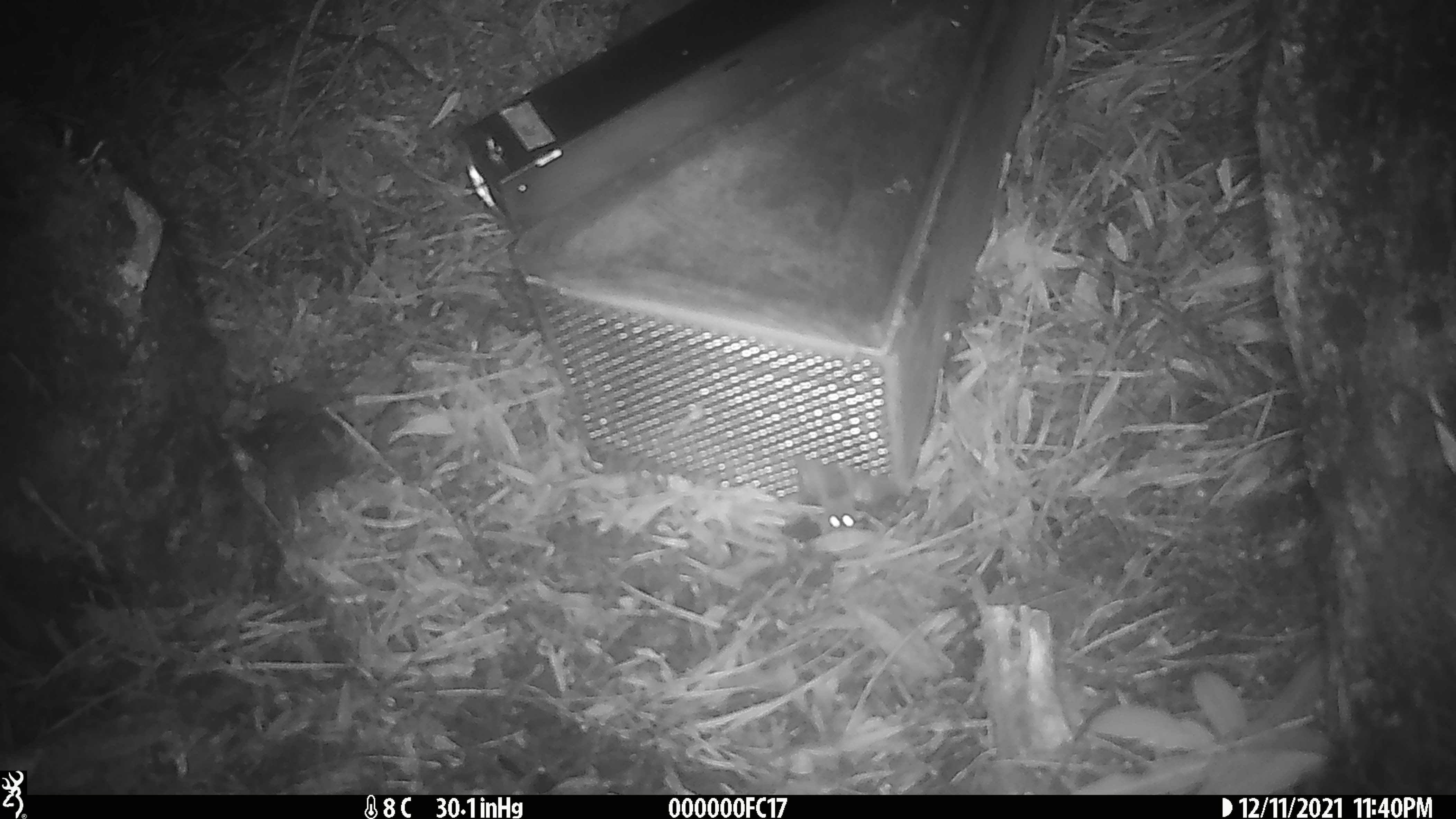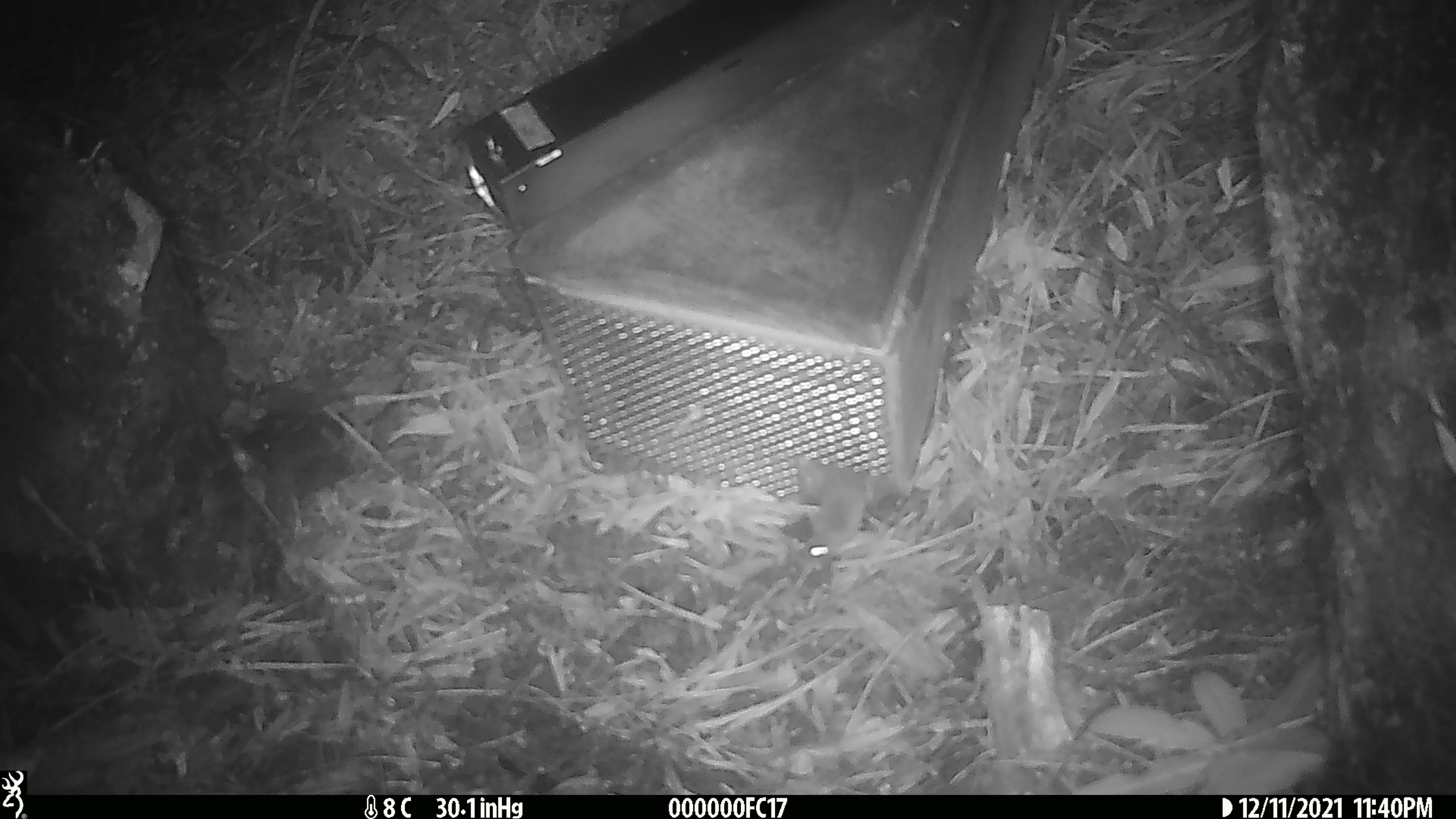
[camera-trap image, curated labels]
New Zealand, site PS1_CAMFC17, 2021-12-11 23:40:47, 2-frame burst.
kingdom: Animalia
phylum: Chordata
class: Mammalia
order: Rodentia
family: Muridae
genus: Mus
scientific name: Mus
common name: mouse